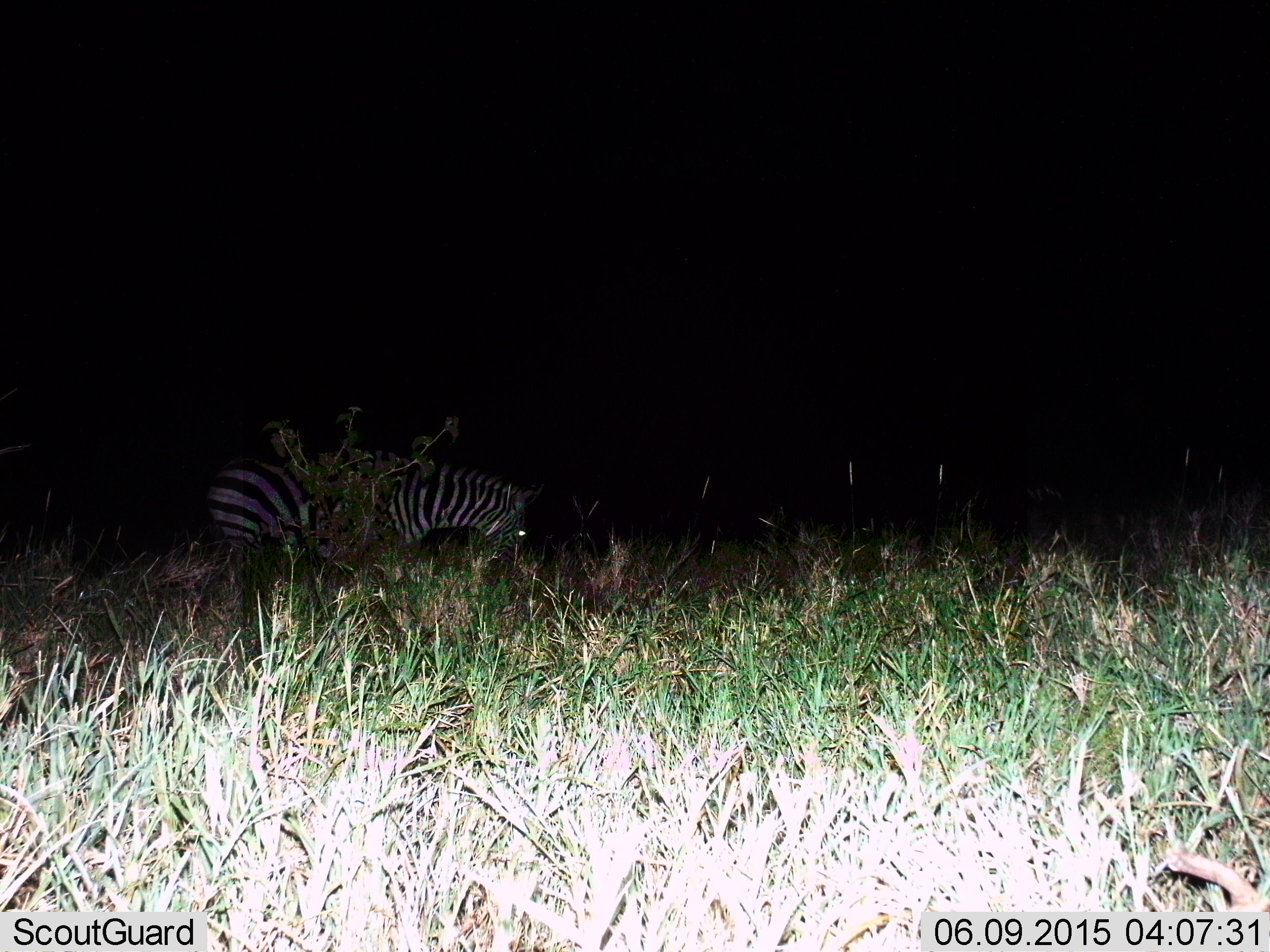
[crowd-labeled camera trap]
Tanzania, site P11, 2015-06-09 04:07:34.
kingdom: Animalia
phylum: Chordata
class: Mammalia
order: Perissodactyla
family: Equidae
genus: Equus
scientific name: Equus quagga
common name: plains zebra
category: zebra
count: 1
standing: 30%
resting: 0%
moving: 0%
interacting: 0%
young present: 0%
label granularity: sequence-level